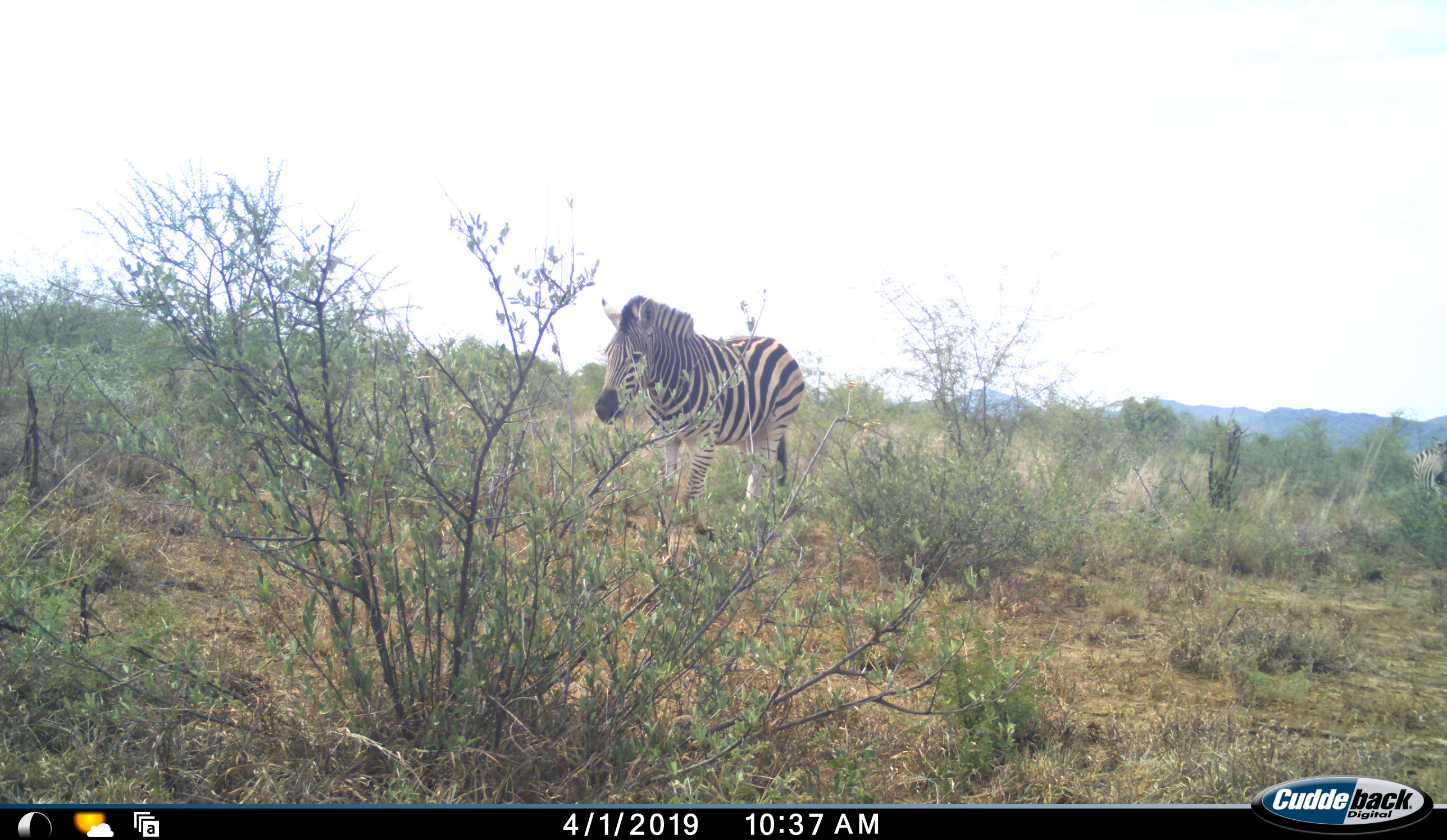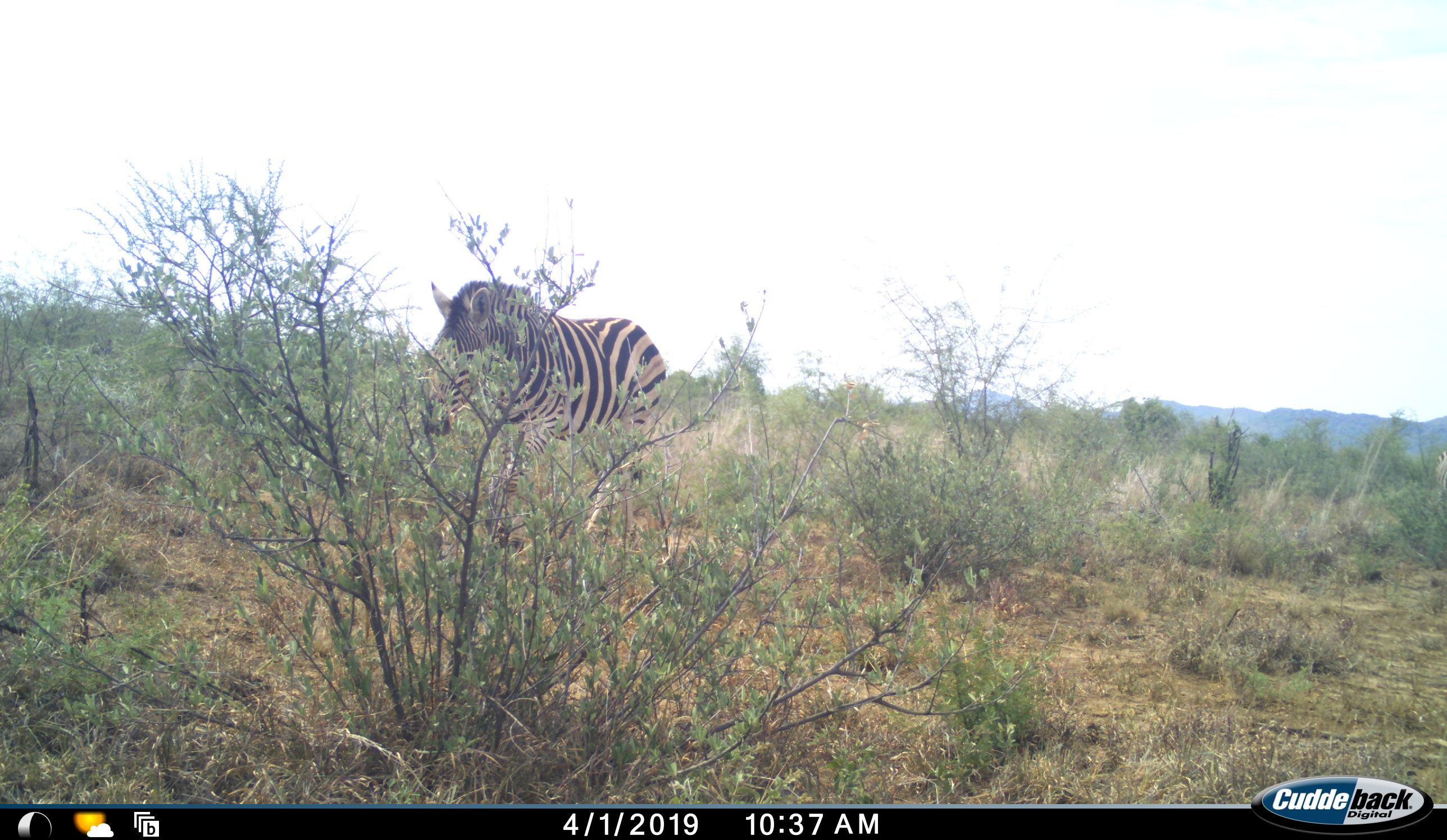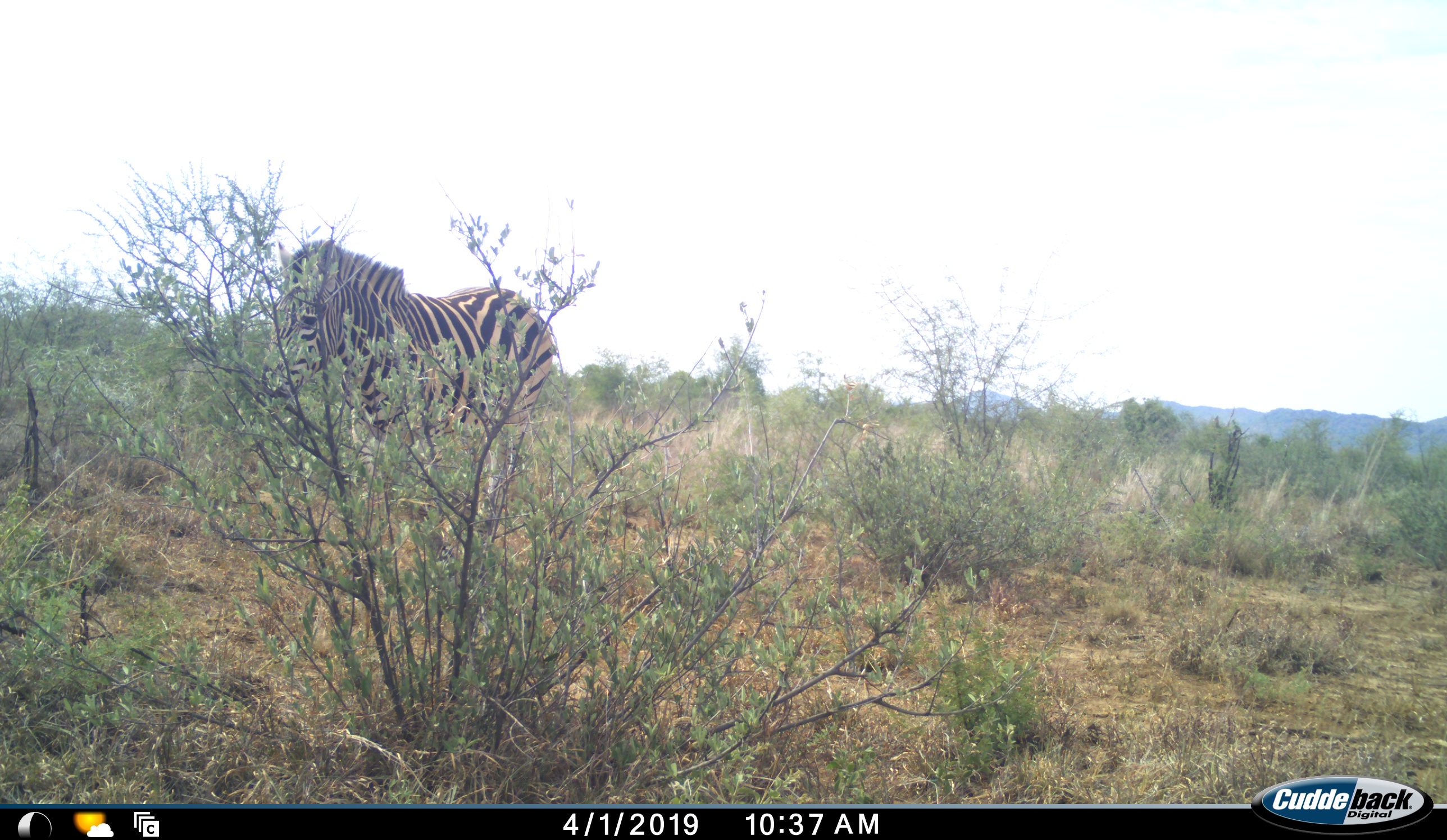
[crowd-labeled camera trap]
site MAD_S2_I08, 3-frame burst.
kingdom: Animalia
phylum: Chordata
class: Mammalia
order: Perissodactyla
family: Equidae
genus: Equus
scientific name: Equus quagga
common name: plains zebra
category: zebraplains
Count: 1.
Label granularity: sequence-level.